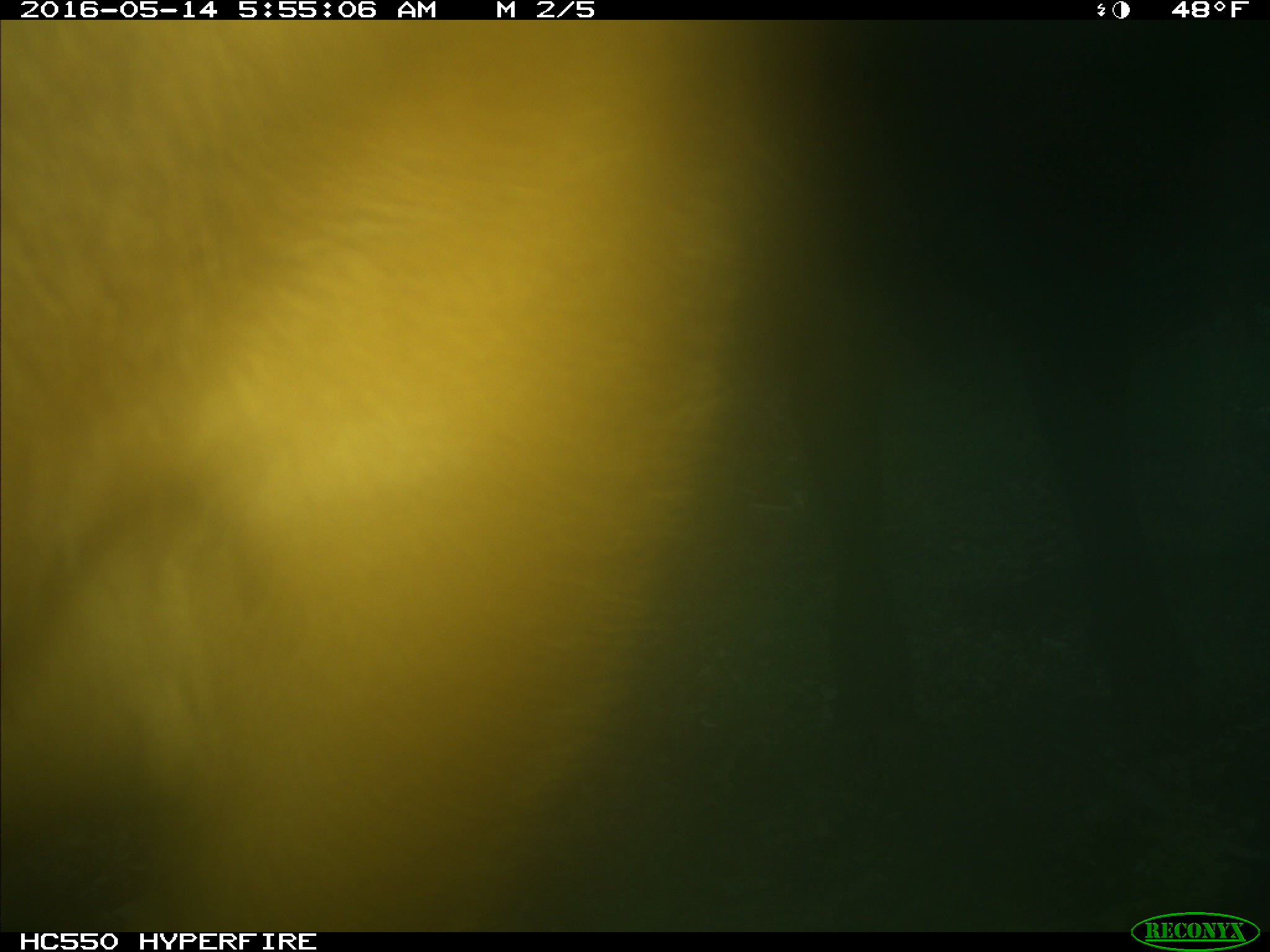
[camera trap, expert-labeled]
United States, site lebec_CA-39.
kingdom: Animalia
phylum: Chordata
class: Mammalia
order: Artiodactyla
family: Bovidae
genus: Bos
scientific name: Bos taurus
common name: domestic cow